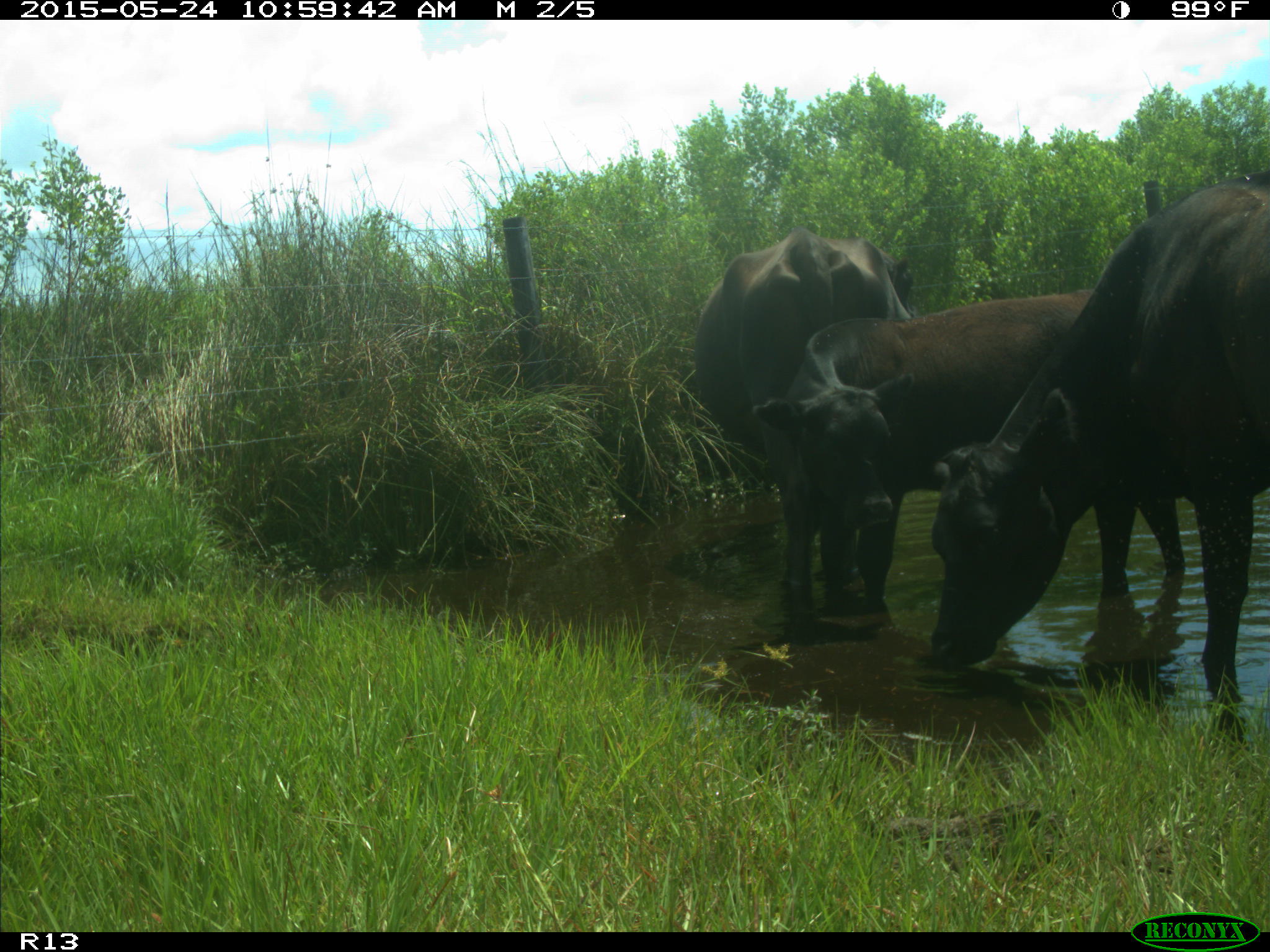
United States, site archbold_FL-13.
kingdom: Animalia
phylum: Chordata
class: Mammalia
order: Artiodactyla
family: Bovidae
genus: Bos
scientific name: Bos taurus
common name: domestic cow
Bos taurus (domestic cow).